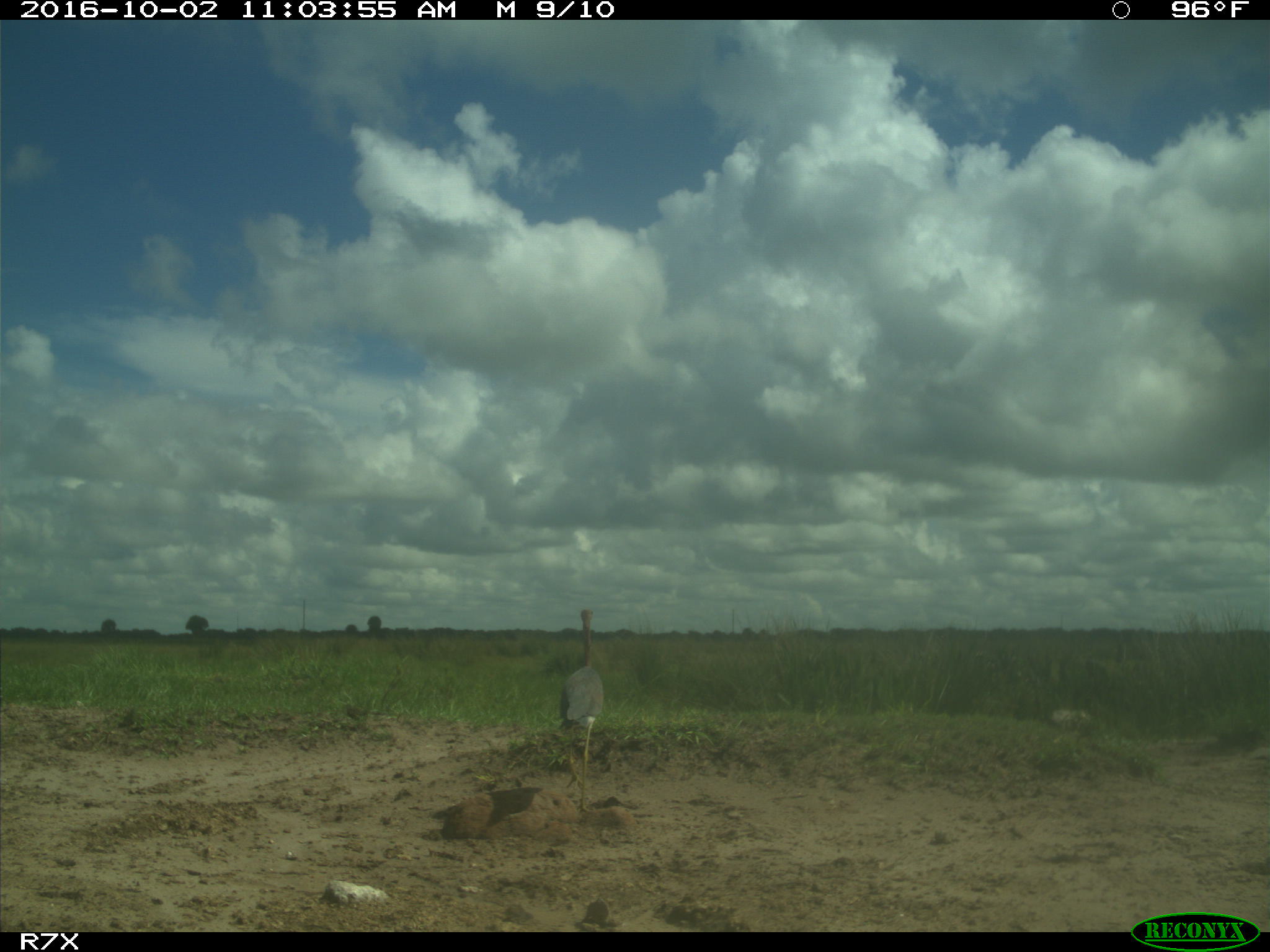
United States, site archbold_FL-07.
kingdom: Animalia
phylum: Chordata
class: Aves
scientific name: Aves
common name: birds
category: unidentified bird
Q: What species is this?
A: Unidentified bird (birds) (Aves).